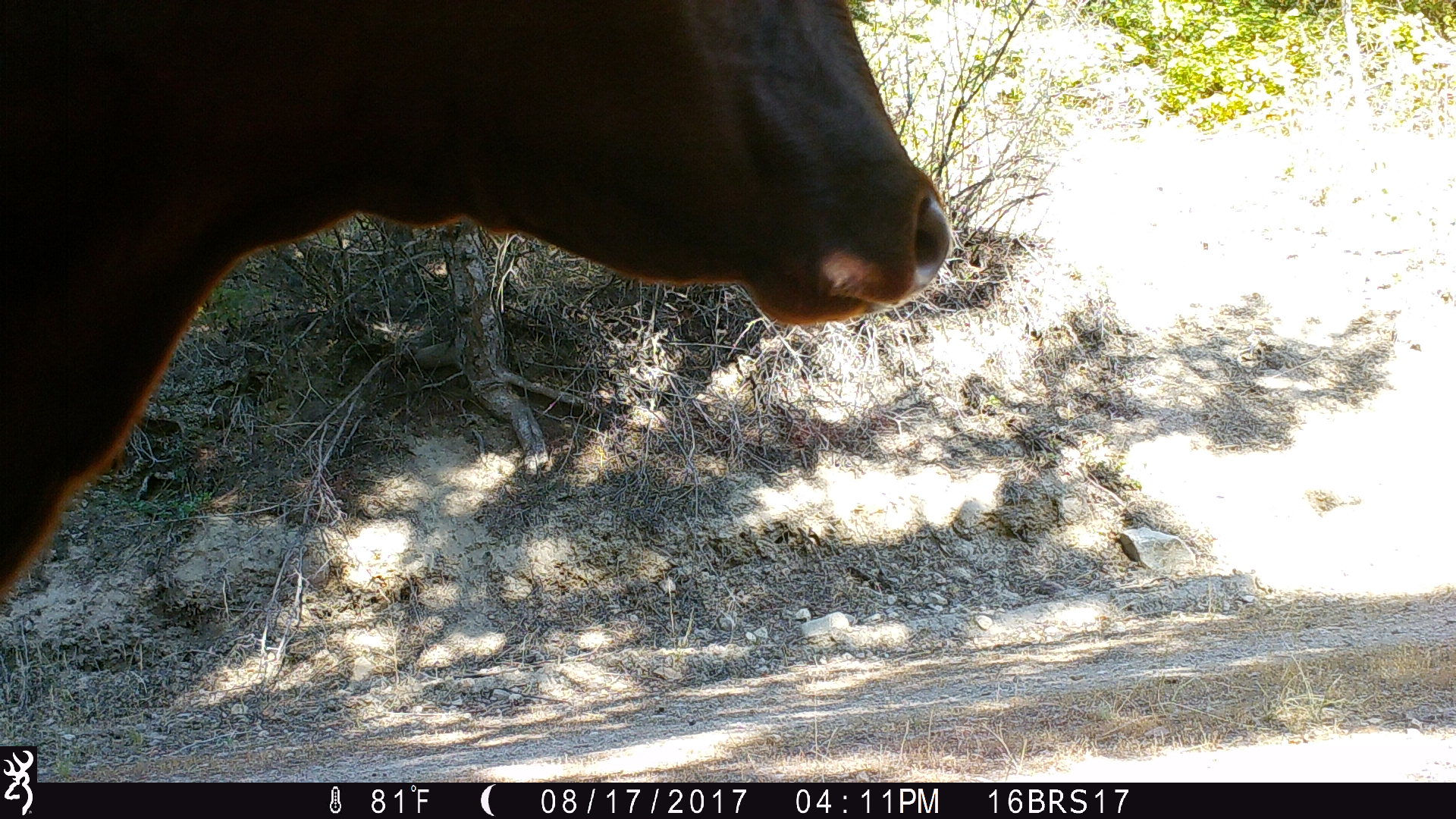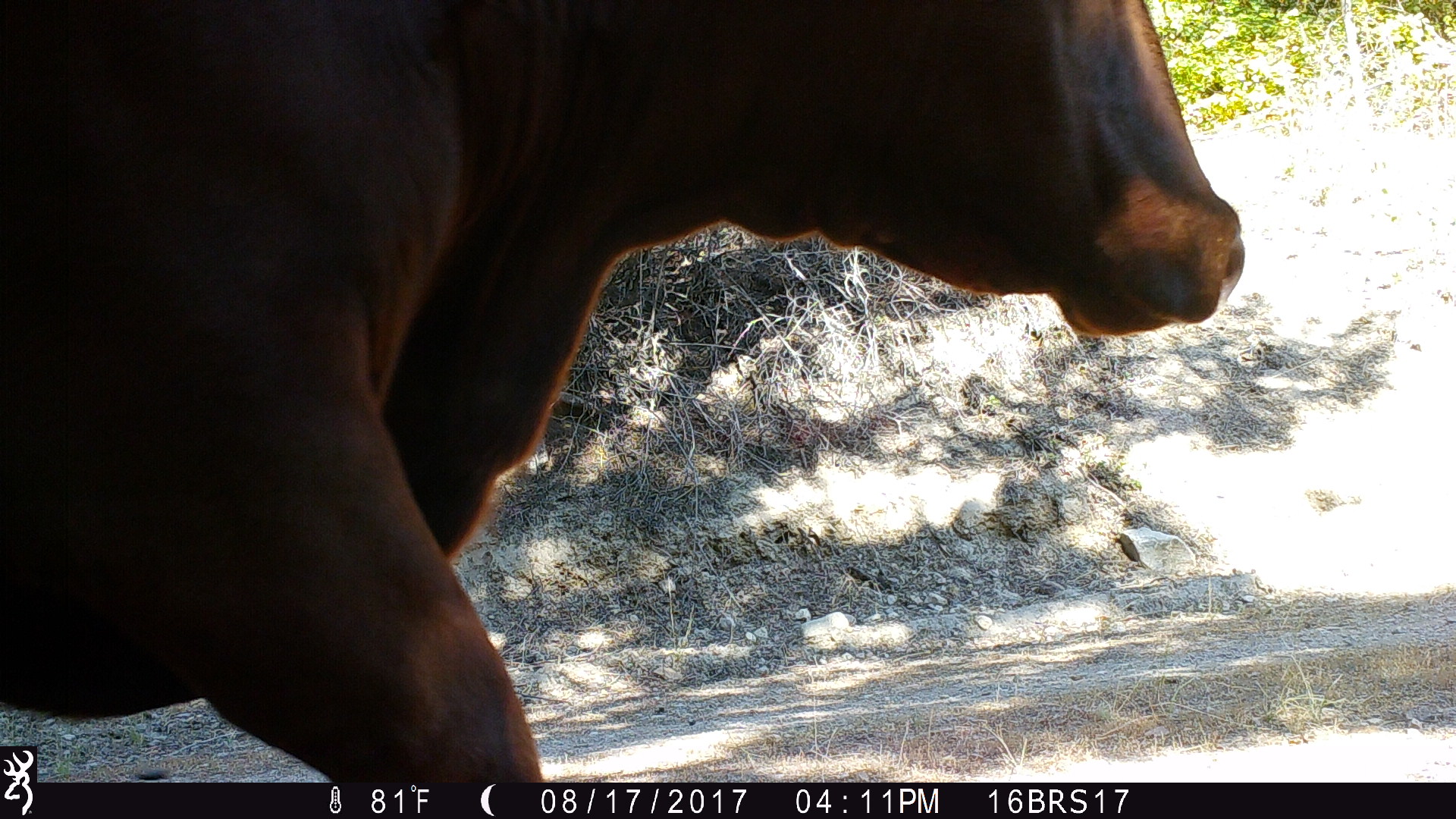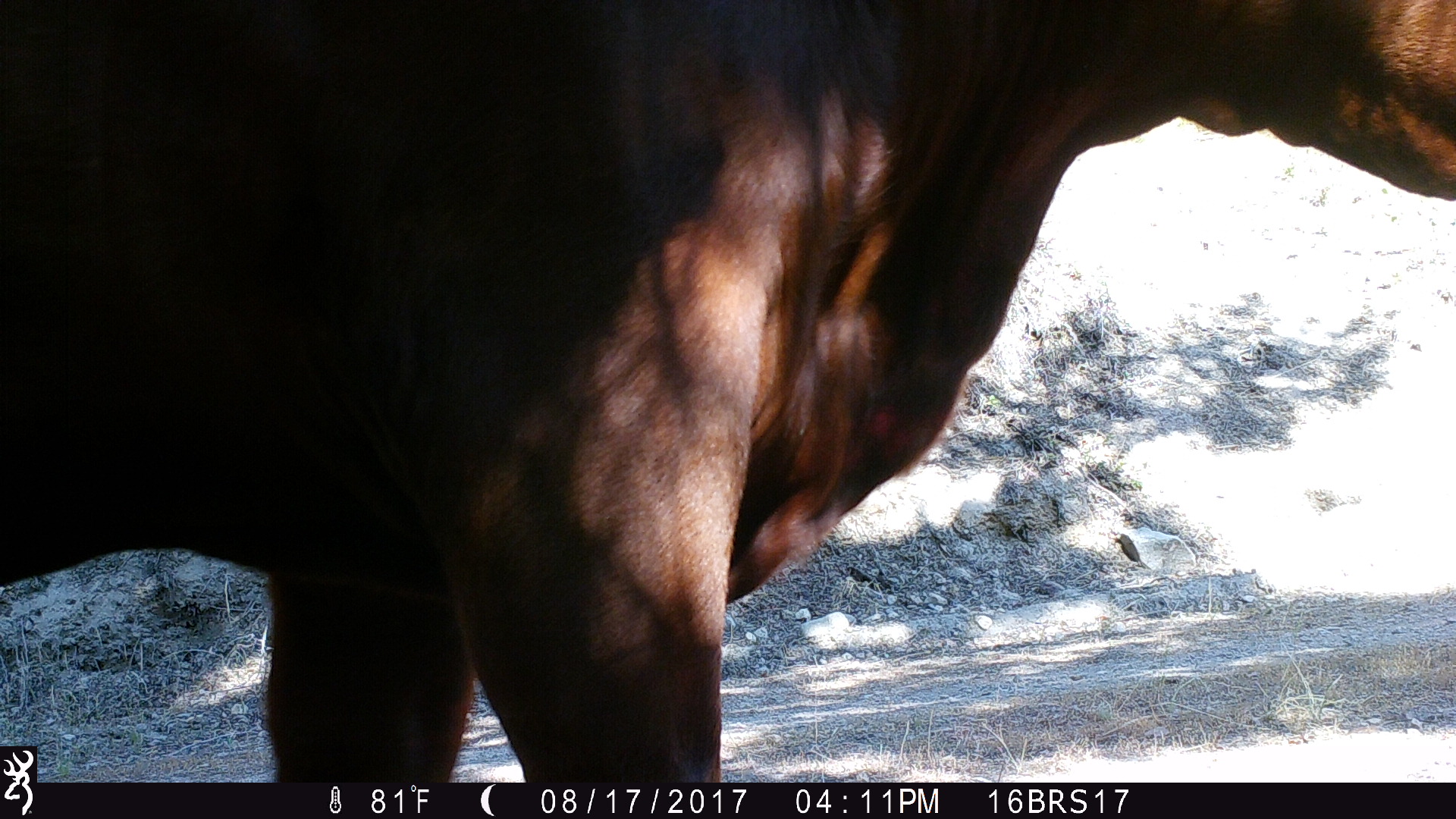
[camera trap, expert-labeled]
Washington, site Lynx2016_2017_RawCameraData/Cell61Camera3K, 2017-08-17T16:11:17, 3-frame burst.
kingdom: Animalia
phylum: Chordata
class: Mammalia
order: Artiodactyla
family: Bovidae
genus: Bos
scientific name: Bos taurus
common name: domestic cattle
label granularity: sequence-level